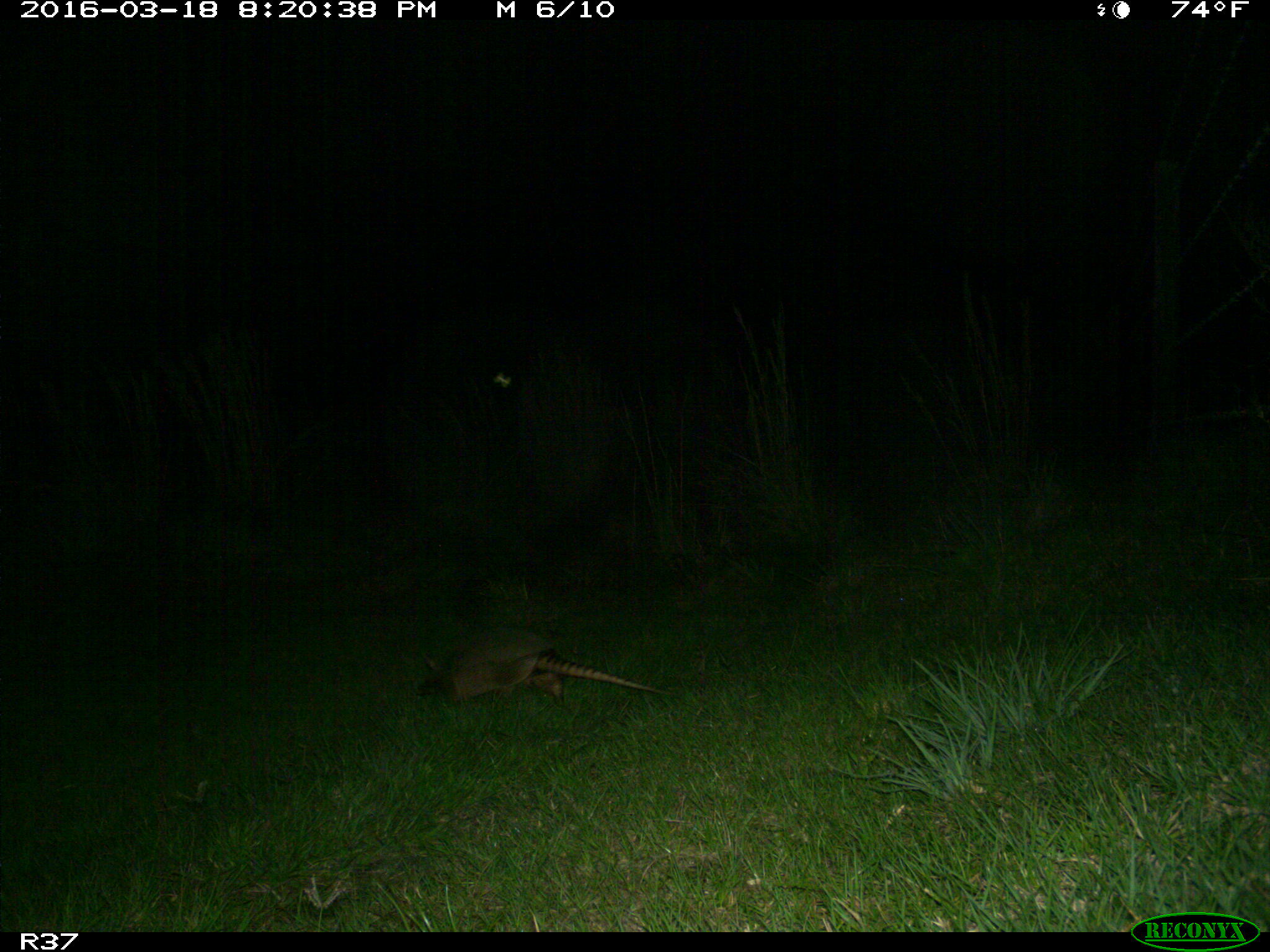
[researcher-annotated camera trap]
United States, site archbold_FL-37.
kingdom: Animalia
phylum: Chordata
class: Mammalia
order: Cingulata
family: Dasypodidae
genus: Dasypus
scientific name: Dasypus novemcinctus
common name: nine-banded armadillo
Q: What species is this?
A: Dasypus novemcinctus (nine-banded armadillo).